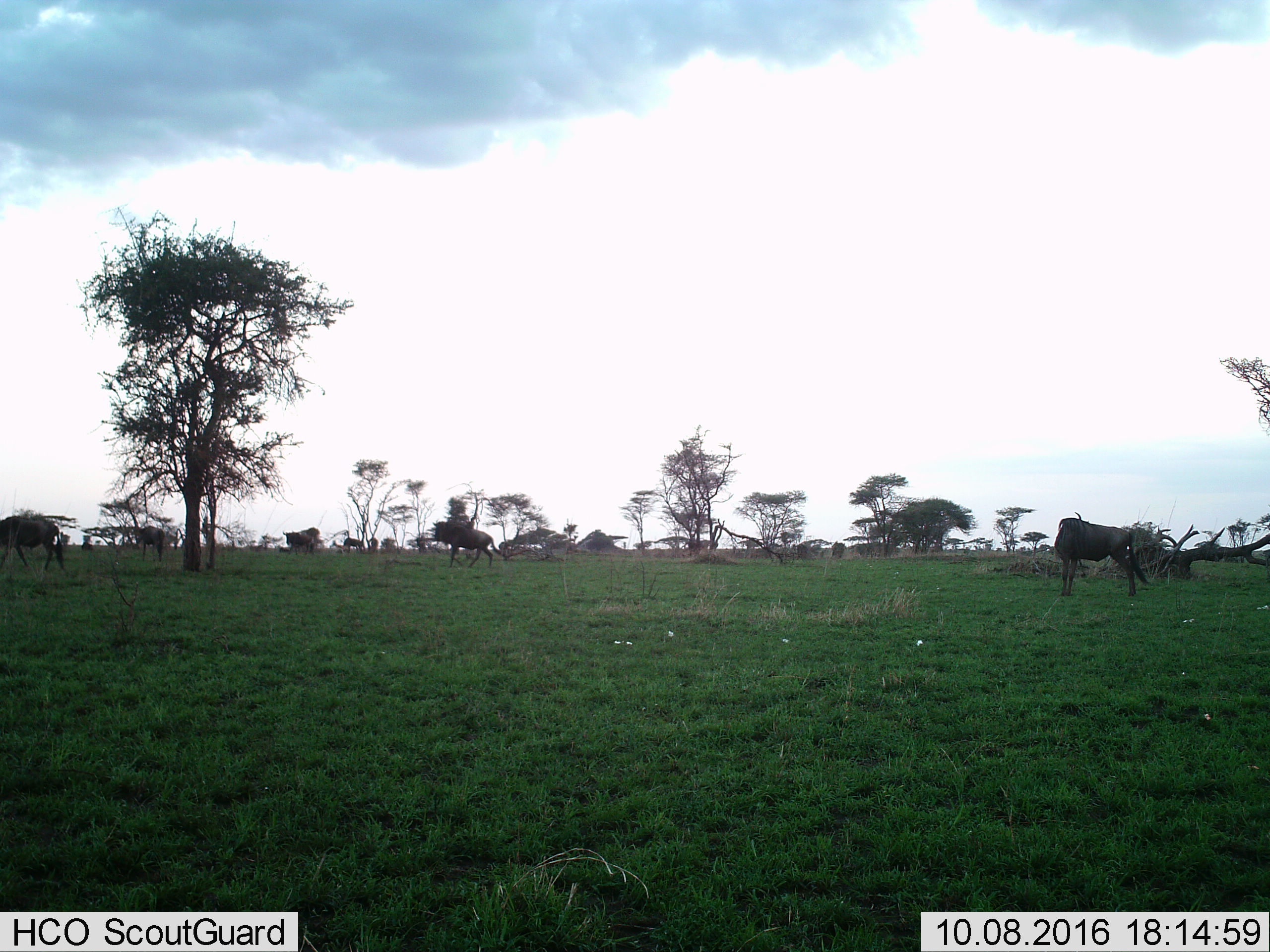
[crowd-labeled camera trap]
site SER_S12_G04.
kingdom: Animalia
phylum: Chordata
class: Mammalia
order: Artiodactyla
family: Bovidae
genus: Connochaetes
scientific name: Connochaetes taurinus taurinus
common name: blue wildebeest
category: wildebeestblue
Wildebeestblue (blue wildebeest) (Connochaetes taurinus taurinus), count 6. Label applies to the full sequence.